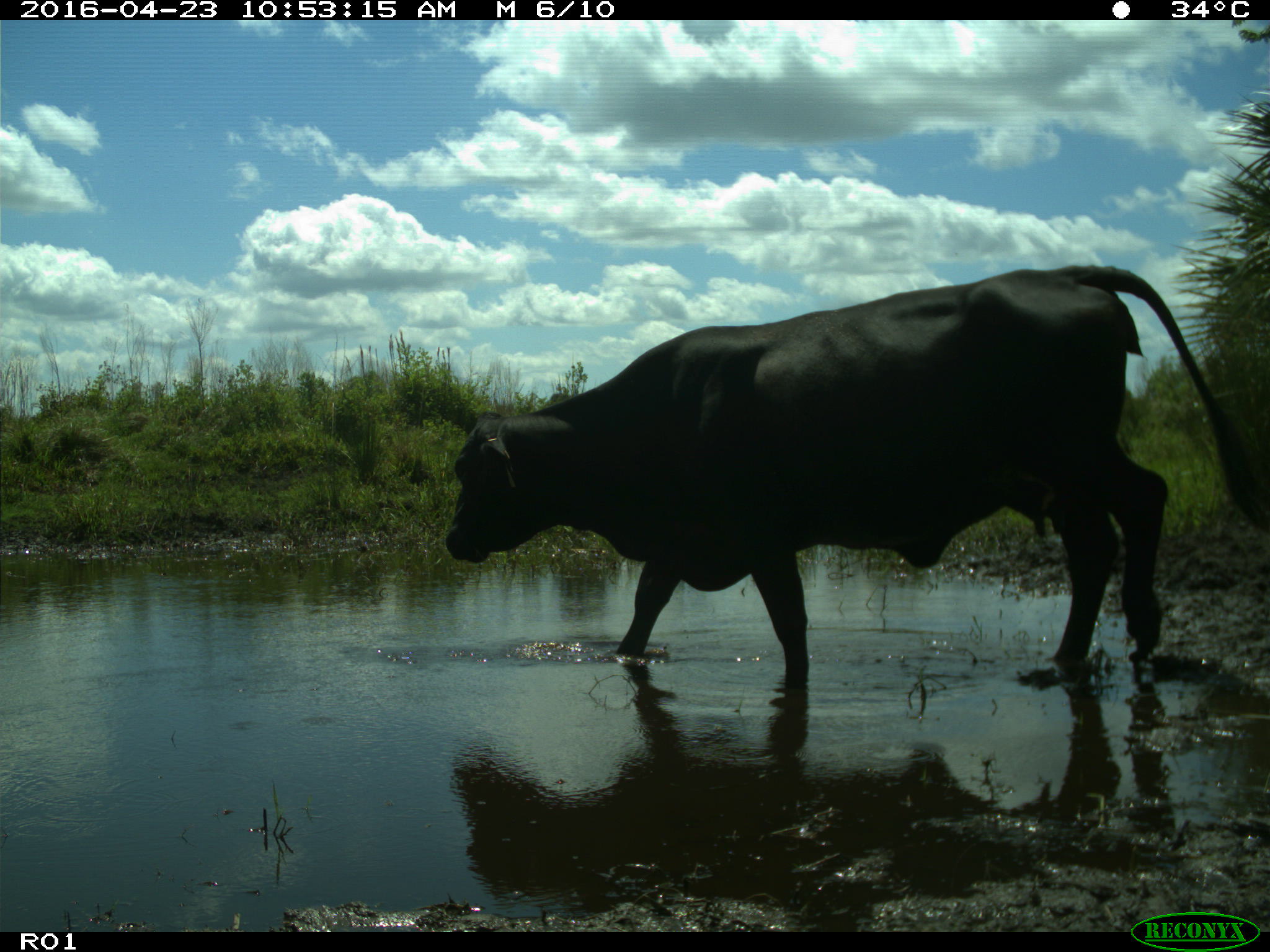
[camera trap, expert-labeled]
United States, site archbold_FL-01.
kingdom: Animalia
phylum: Chordata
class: Mammalia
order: Artiodactyla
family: Bovidae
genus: Bos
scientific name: Bos taurus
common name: domestic cow